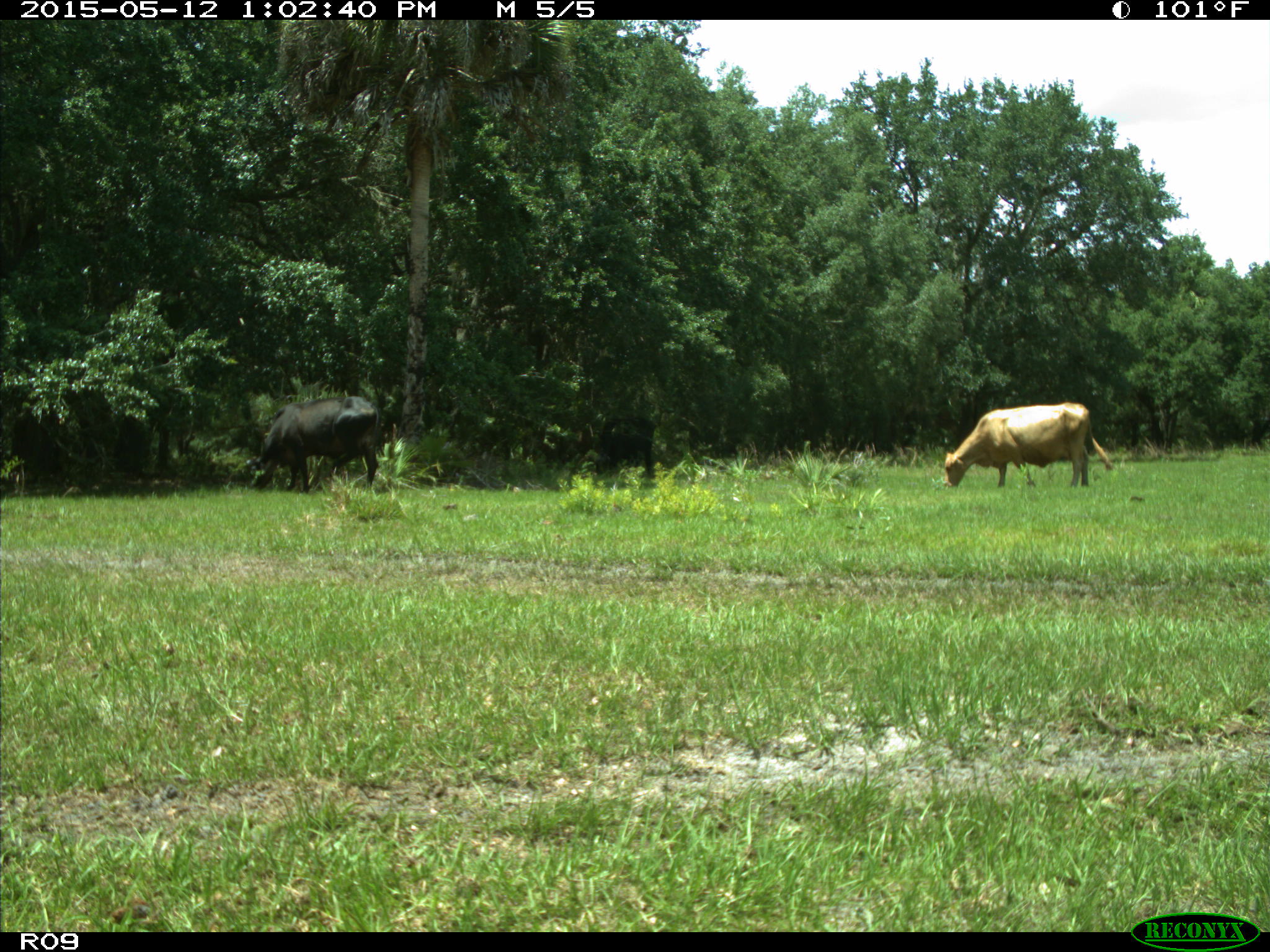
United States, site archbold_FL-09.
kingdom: Animalia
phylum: Chordata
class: Mammalia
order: Artiodactyla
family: Bovidae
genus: Bos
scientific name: Bos taurus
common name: domestic cow